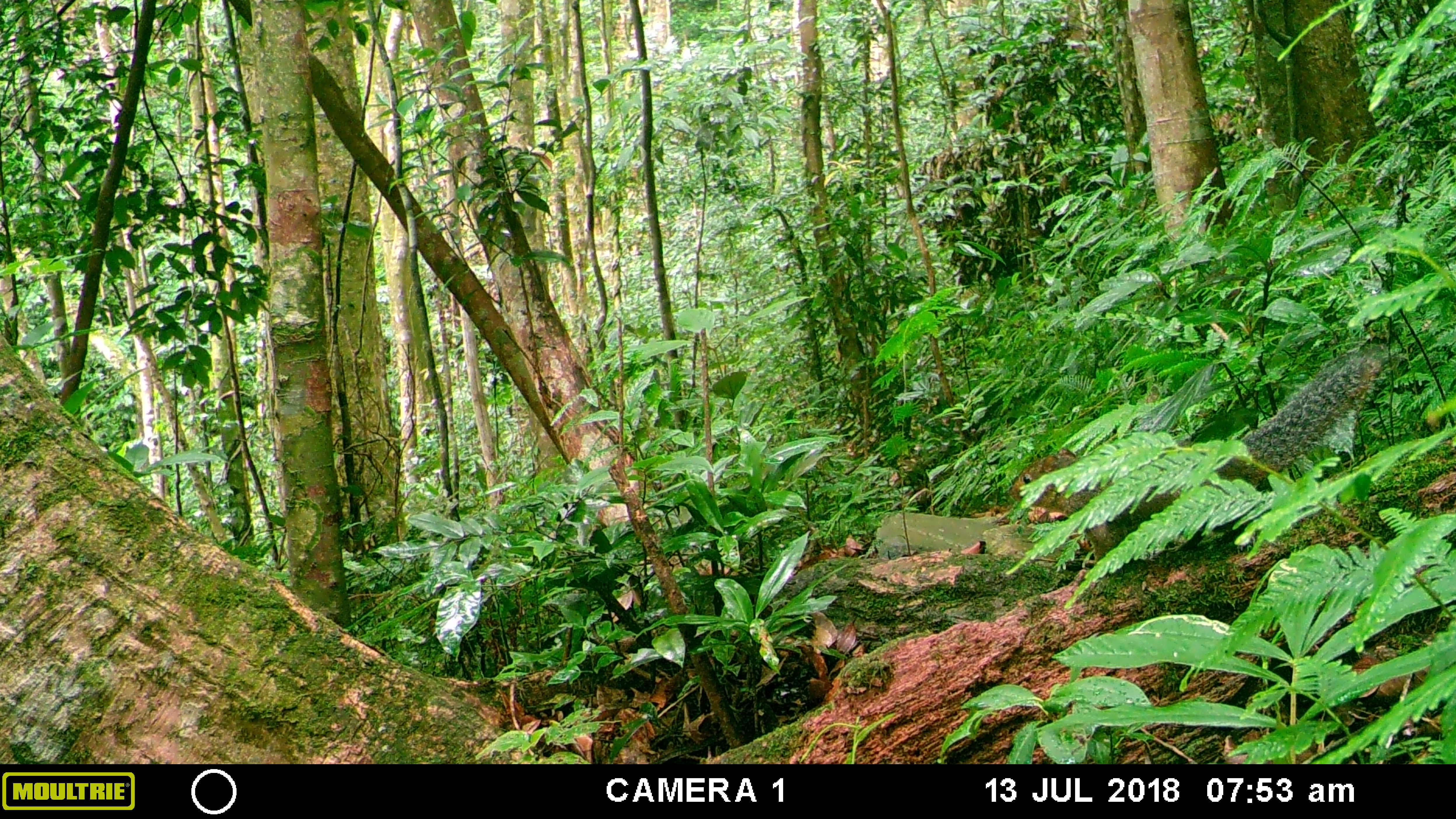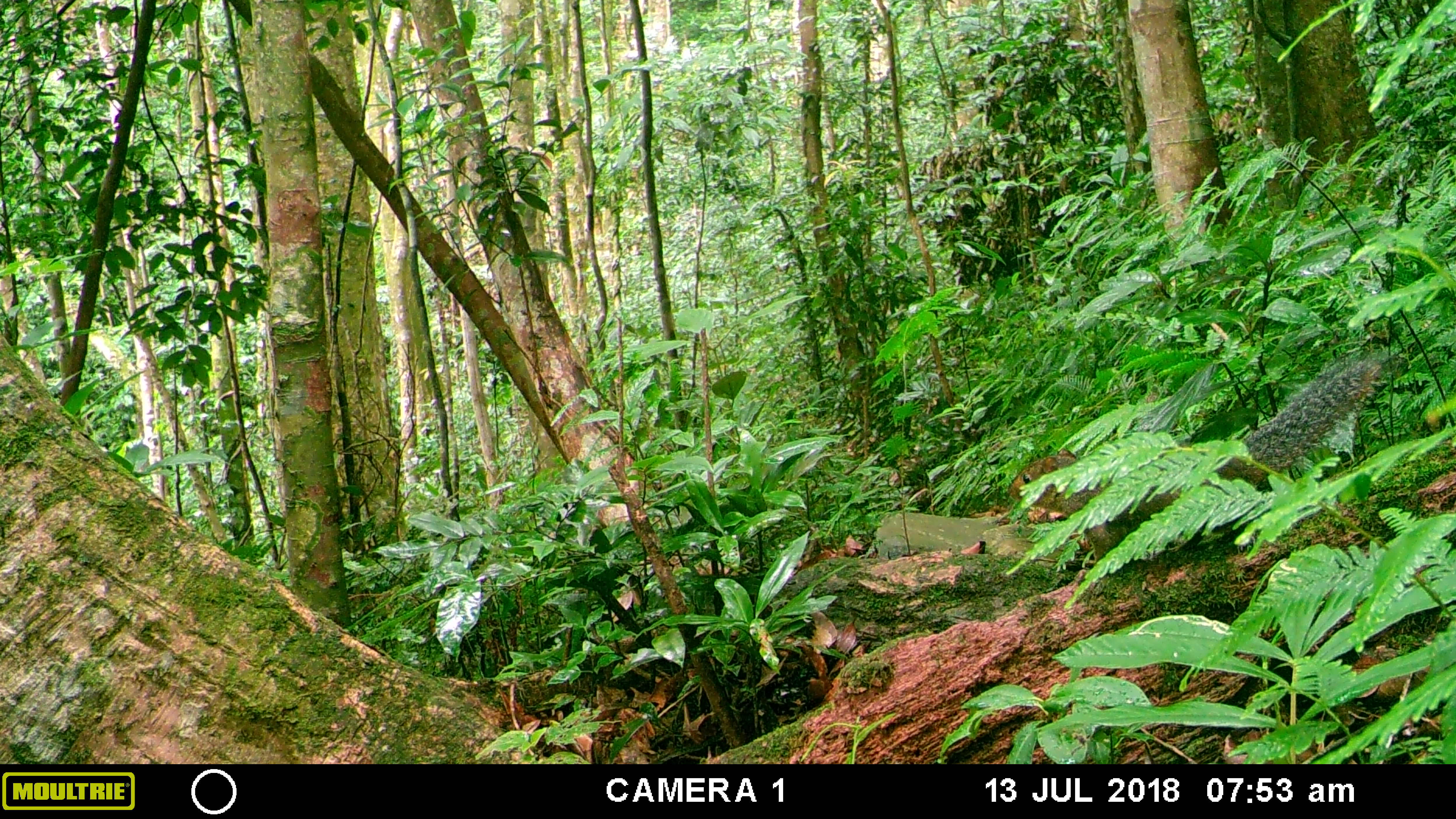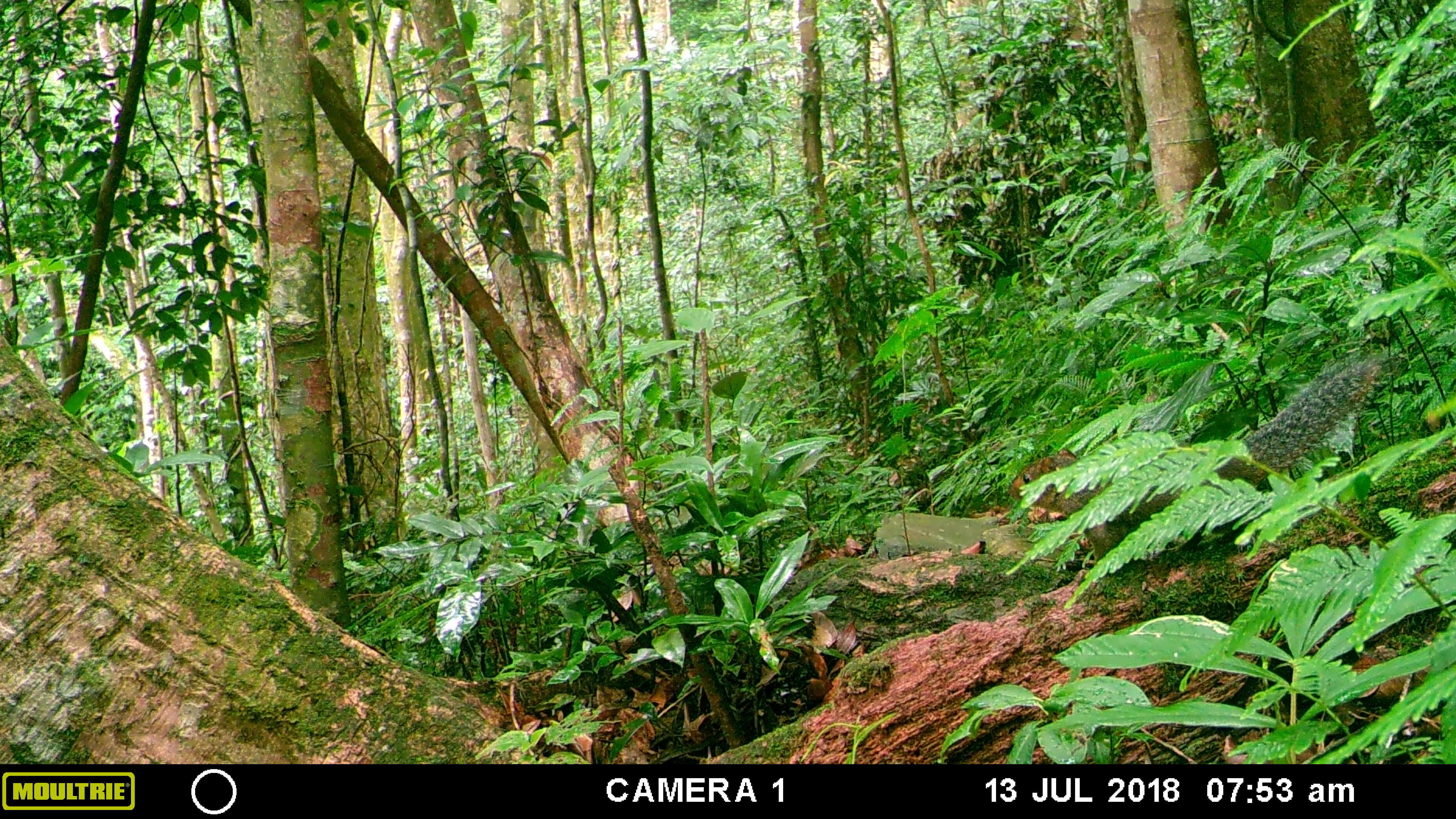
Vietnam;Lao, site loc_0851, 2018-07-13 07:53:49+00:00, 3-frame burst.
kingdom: Animalia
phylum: Chordata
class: Mammalia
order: Rodentia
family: Sciuridae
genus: Dremomys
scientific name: Dremomys rufigenis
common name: red-cheeked squirrel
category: red cheeked squirrel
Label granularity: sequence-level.